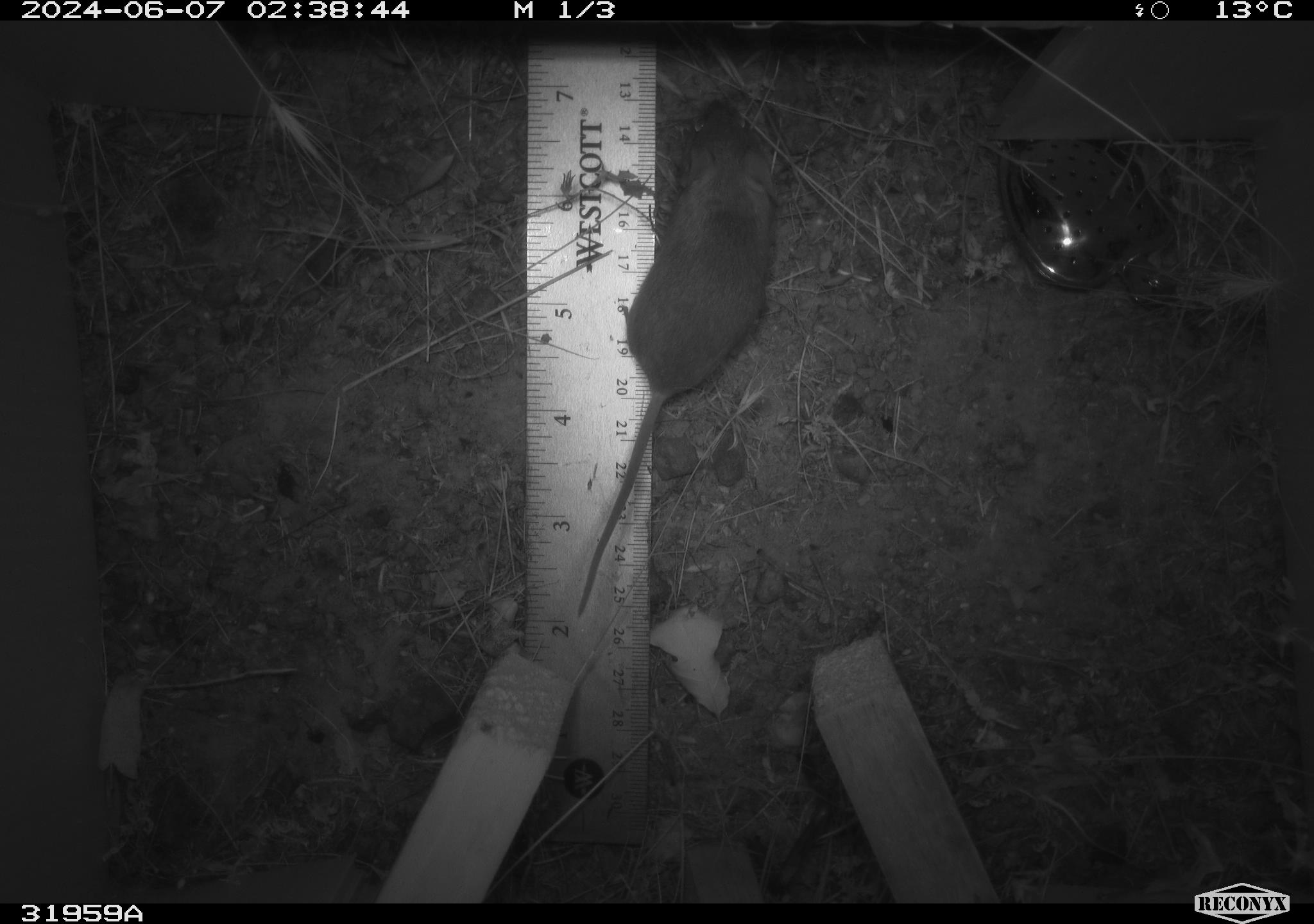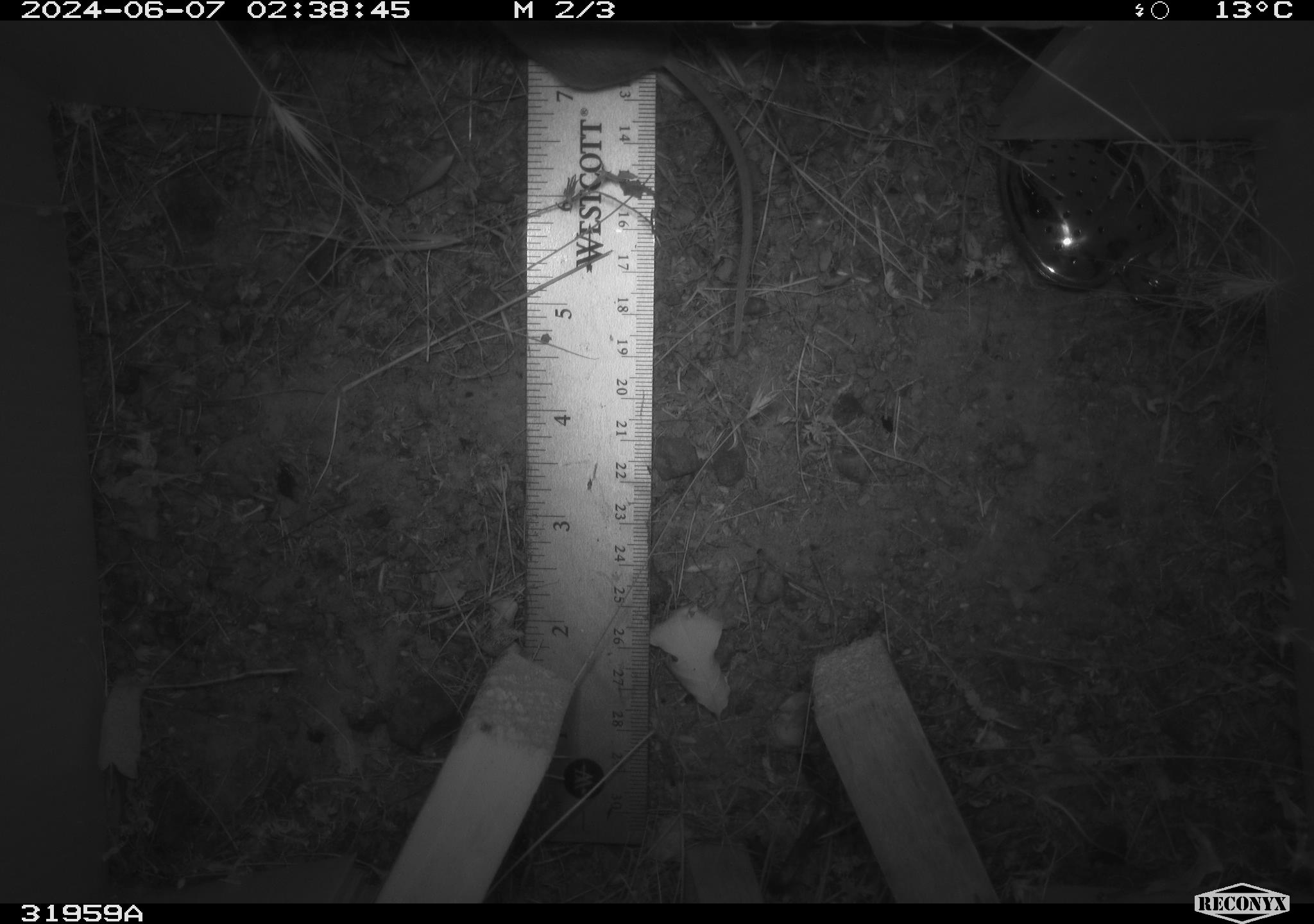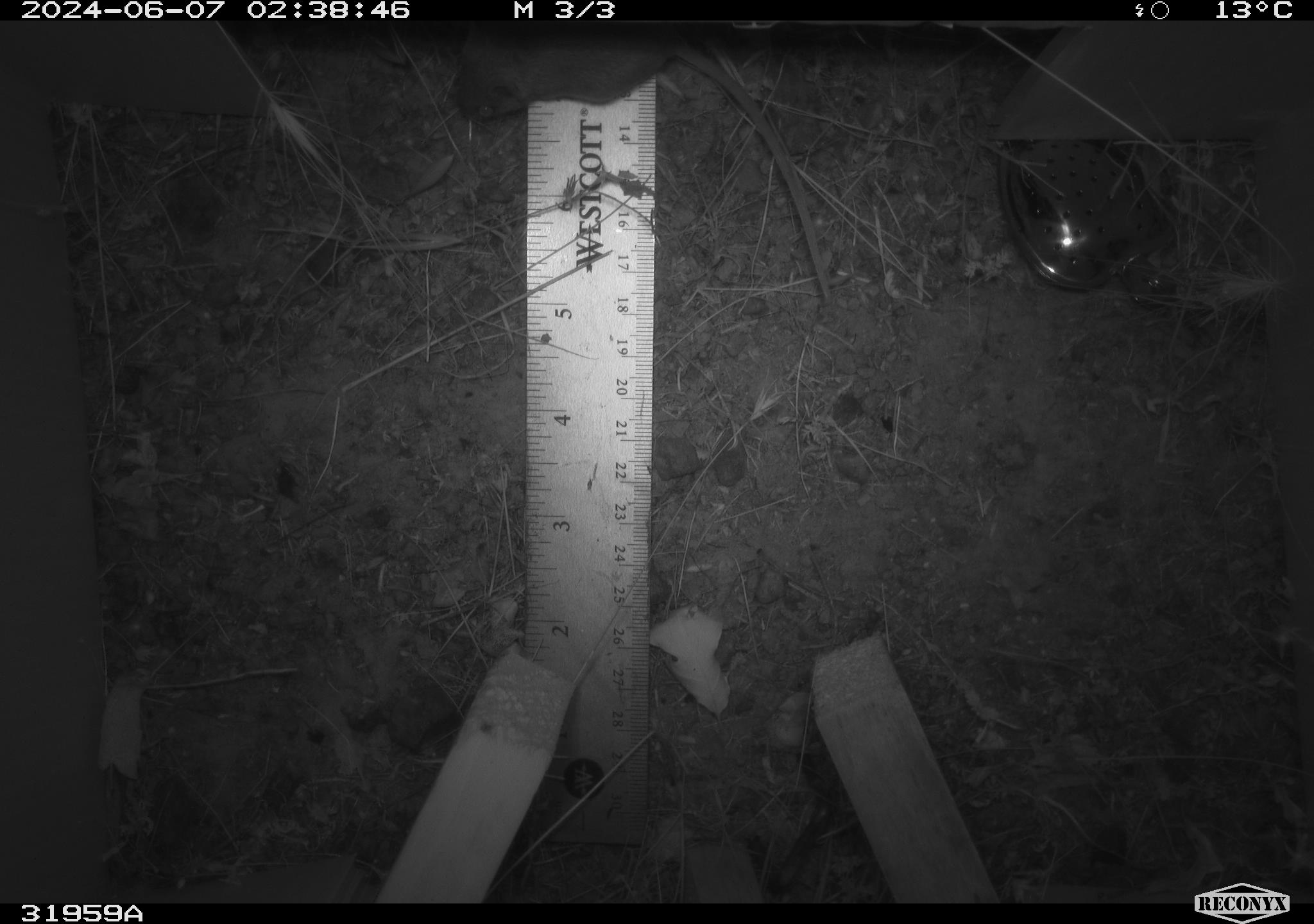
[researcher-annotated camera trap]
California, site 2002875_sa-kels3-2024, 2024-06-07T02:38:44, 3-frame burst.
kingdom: Animalia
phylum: Chordata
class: Mammalia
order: Rodentia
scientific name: Rodentia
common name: rodent